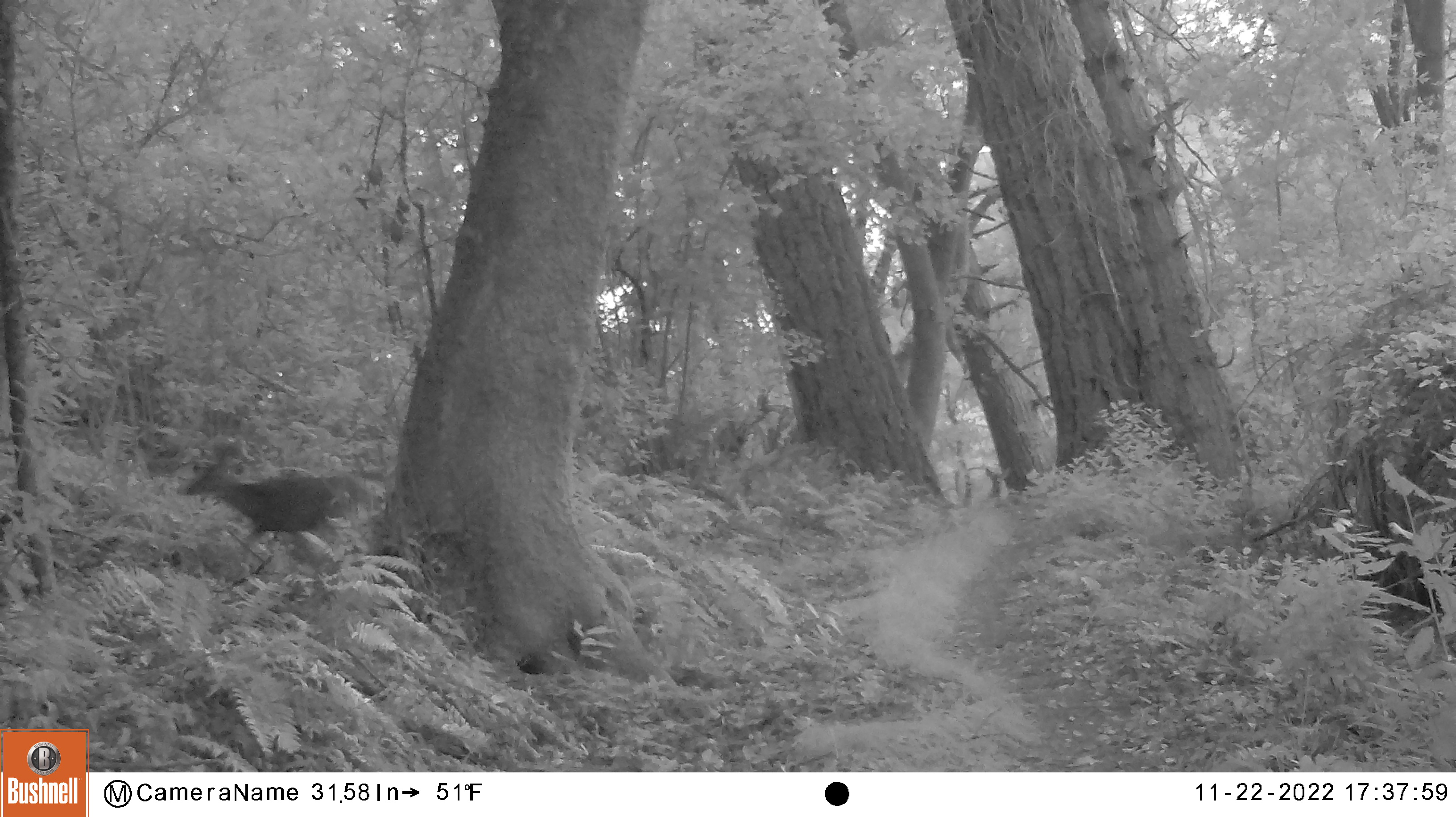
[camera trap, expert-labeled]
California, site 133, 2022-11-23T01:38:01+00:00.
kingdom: Animalia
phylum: Chordata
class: Mammalia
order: Artiodactyla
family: Cervidae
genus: Odocoileus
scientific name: Odocoileus hemionus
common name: mule deer